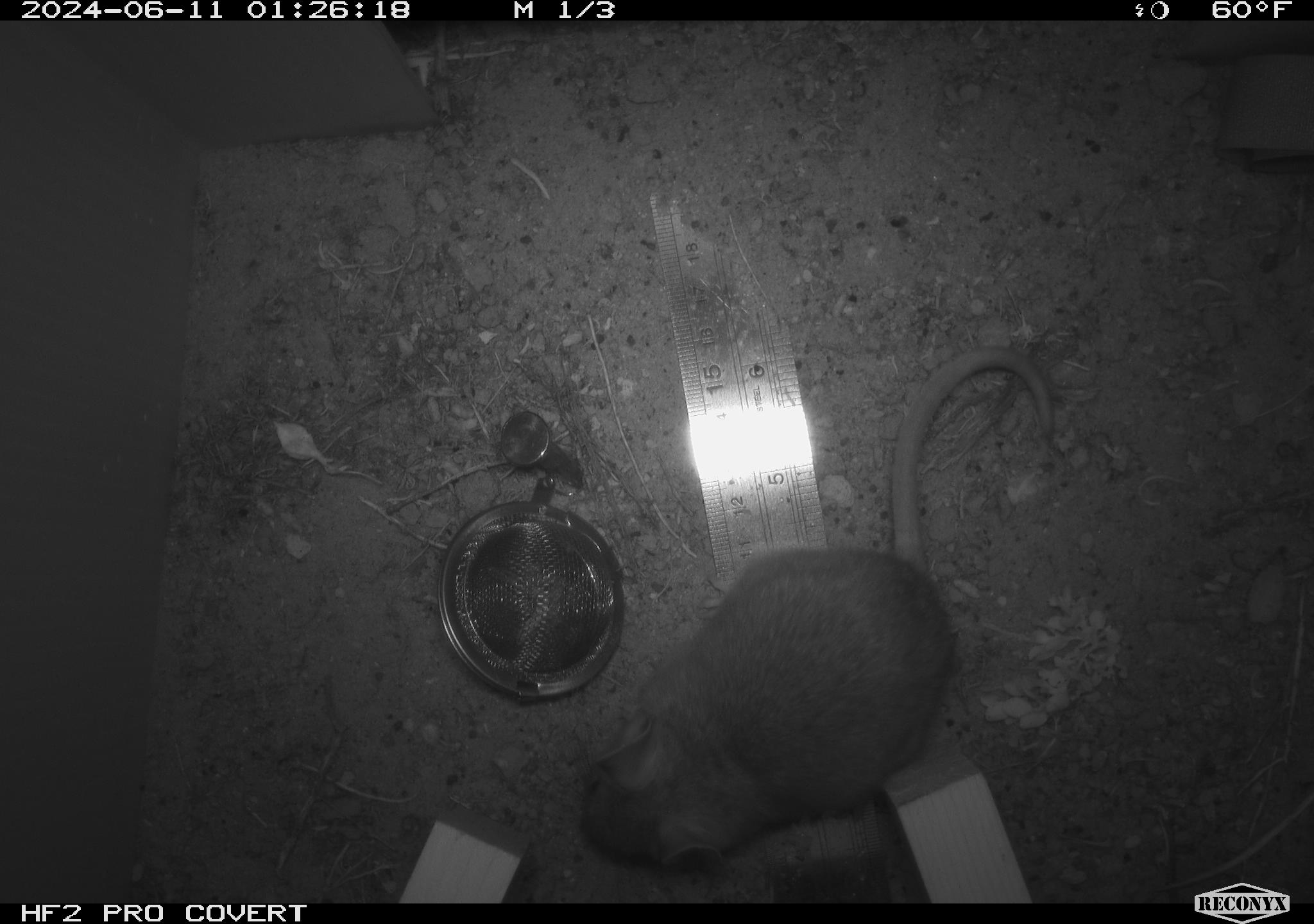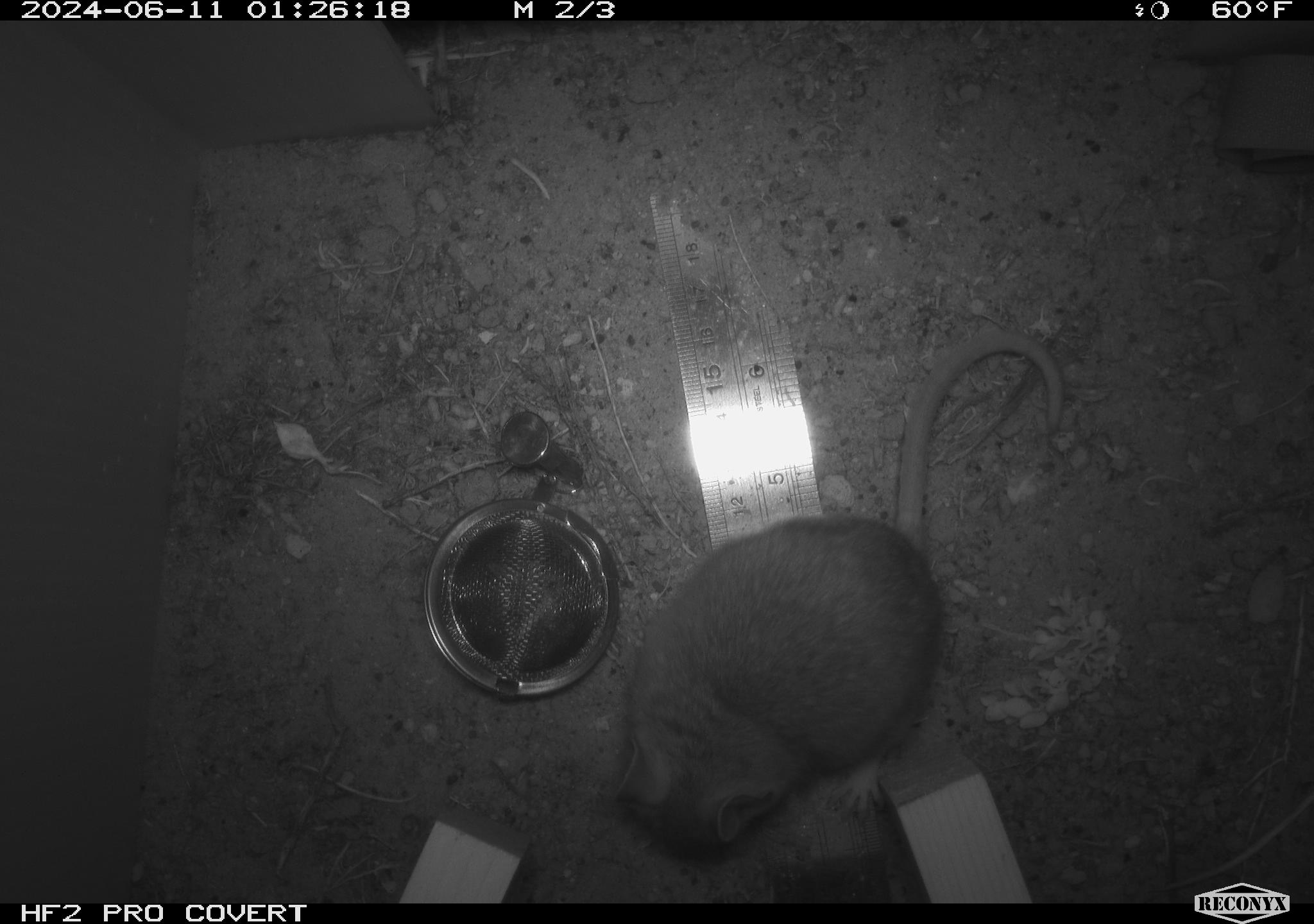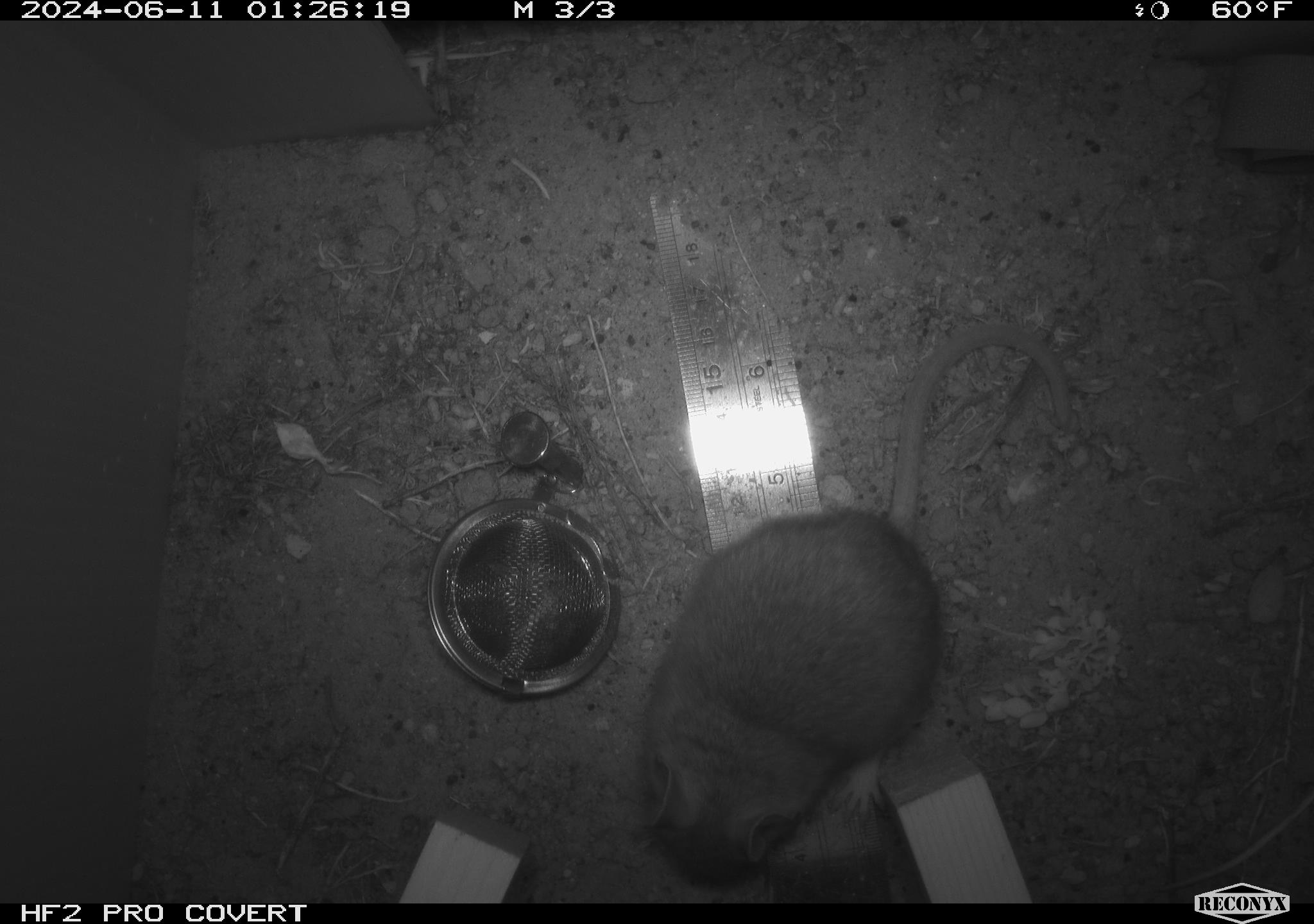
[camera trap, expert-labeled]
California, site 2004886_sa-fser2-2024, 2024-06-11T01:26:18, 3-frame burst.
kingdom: Animalia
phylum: Chordata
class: Mammalia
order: Rodentia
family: Cricetidae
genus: Neotoma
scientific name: Neotoma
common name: pack rat or woodrat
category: neotoma species